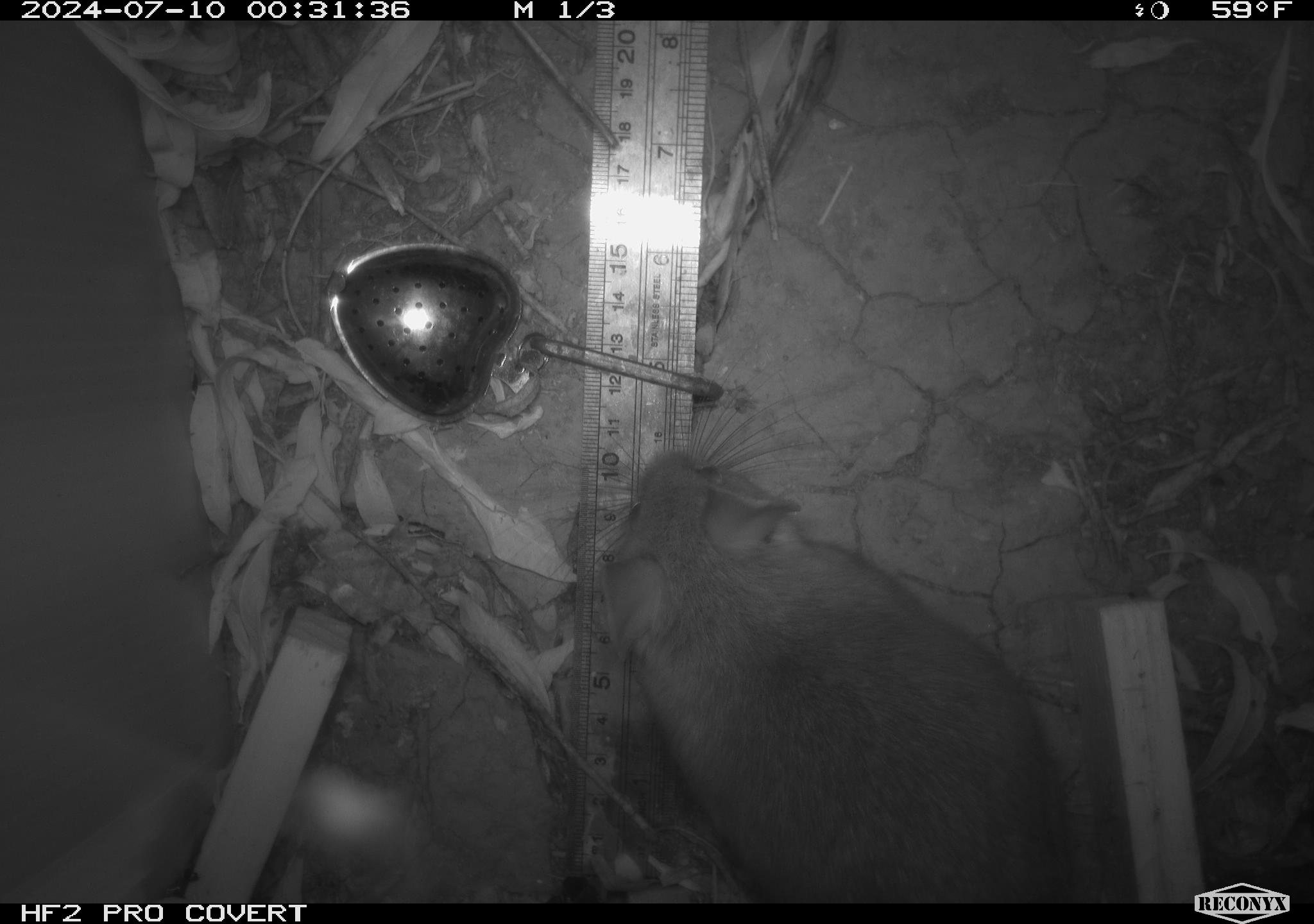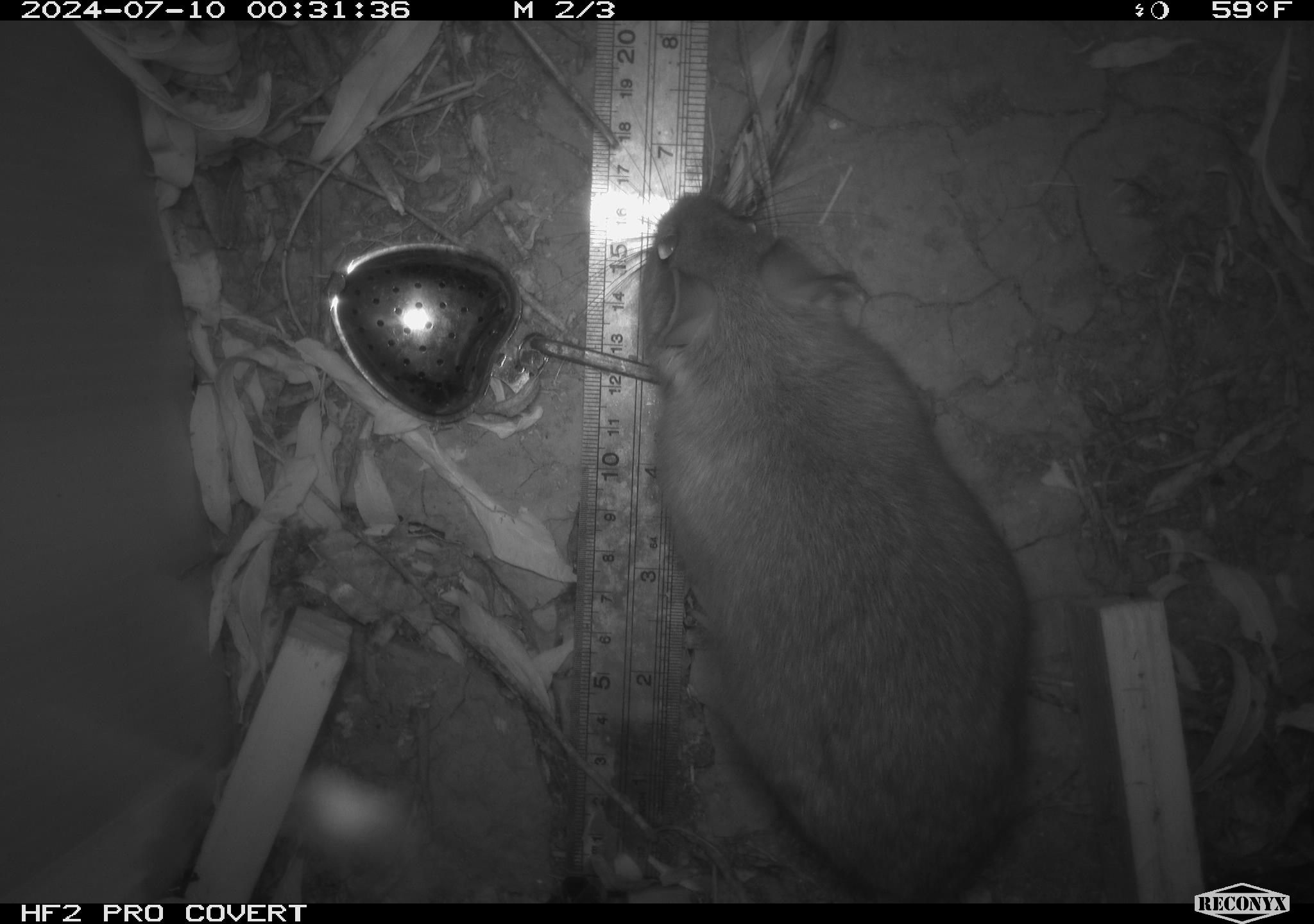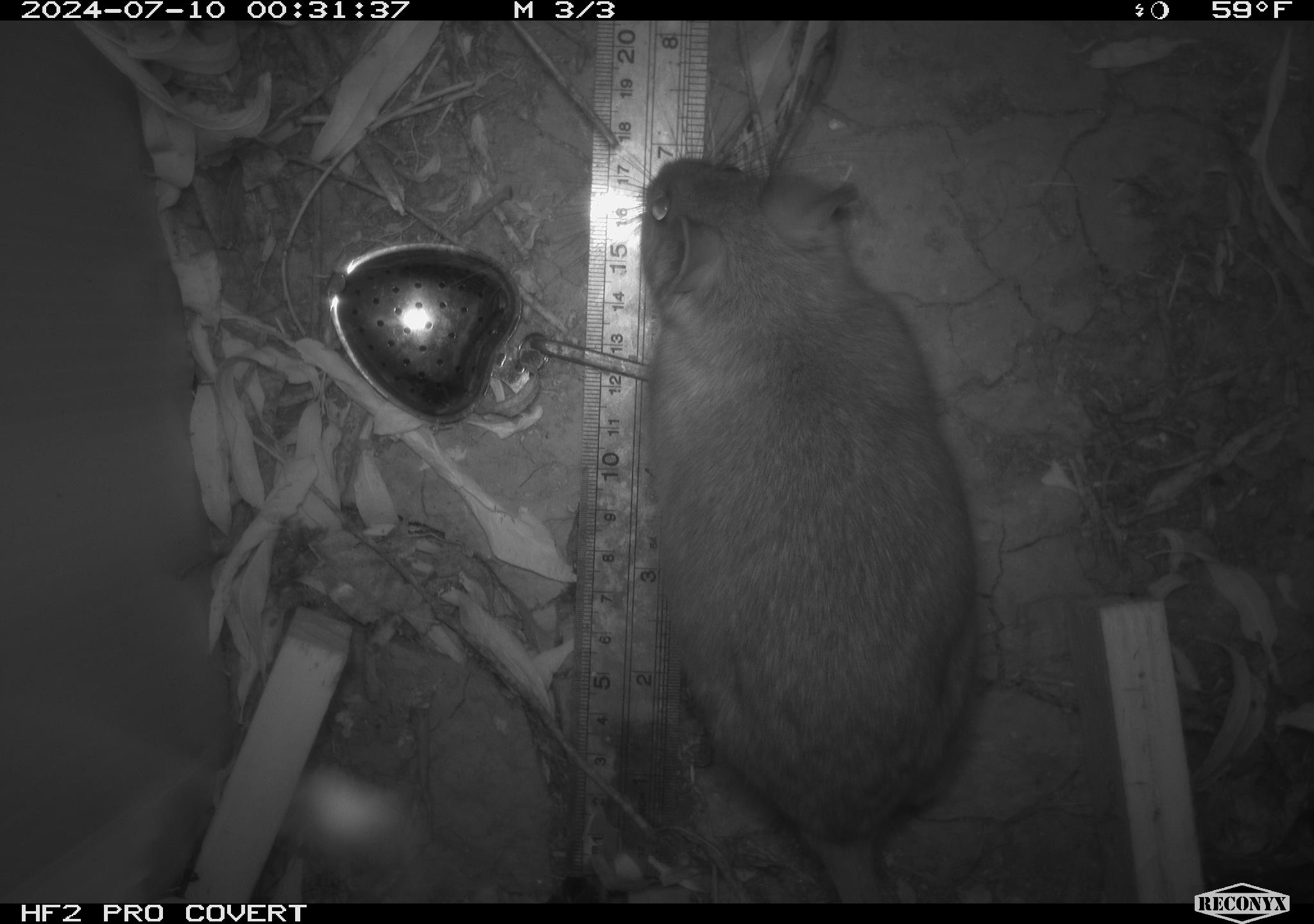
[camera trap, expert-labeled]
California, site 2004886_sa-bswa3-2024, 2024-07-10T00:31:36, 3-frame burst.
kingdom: Animalia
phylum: Chordata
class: Mammalia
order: Rodentia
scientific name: Rodentia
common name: woodrat or rat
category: woodrat or rat species